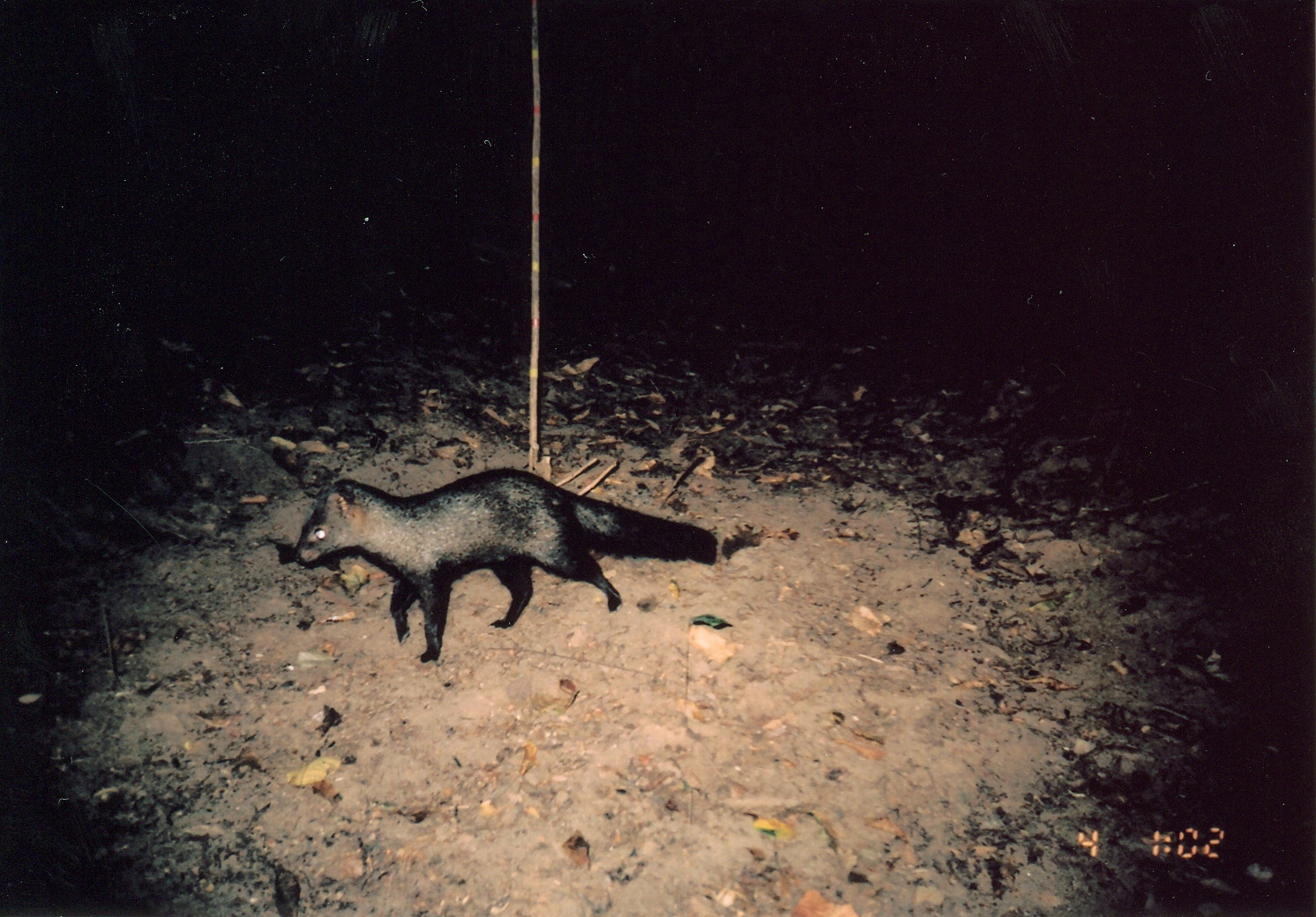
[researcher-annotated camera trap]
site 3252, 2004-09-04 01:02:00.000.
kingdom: Animalia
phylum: Chordata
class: Mammalia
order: Carnivora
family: Herpestidae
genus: Bdeogale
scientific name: Bdeogale crassicauda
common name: bushy-tailed mongoose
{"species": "Bdeogale crassicauda (bushy-tailed mongoose)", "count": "1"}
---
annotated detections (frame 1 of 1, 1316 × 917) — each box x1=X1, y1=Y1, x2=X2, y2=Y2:
bdeogale crassicauda: x1=295, y1=466, x2=717, y2=662